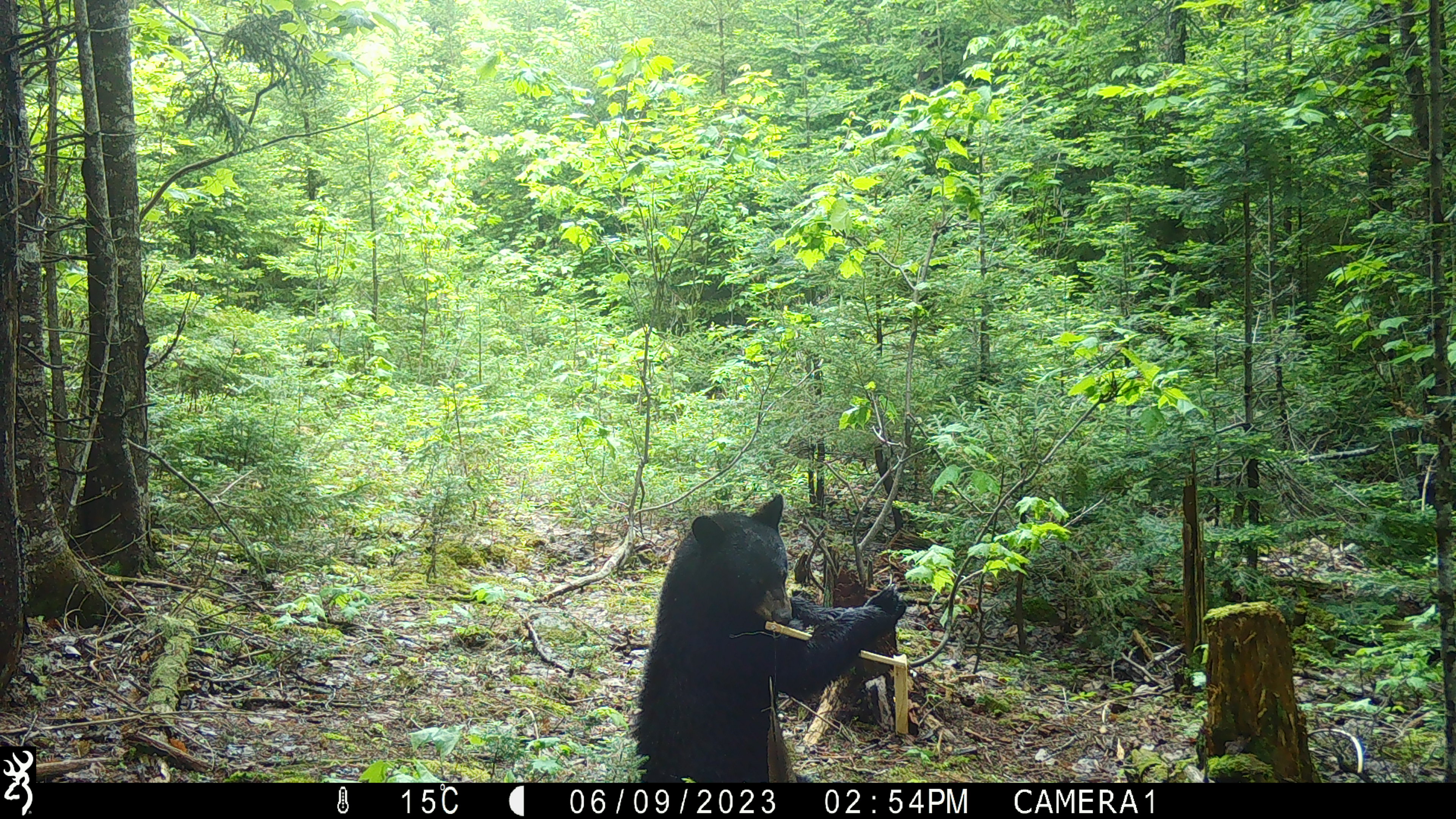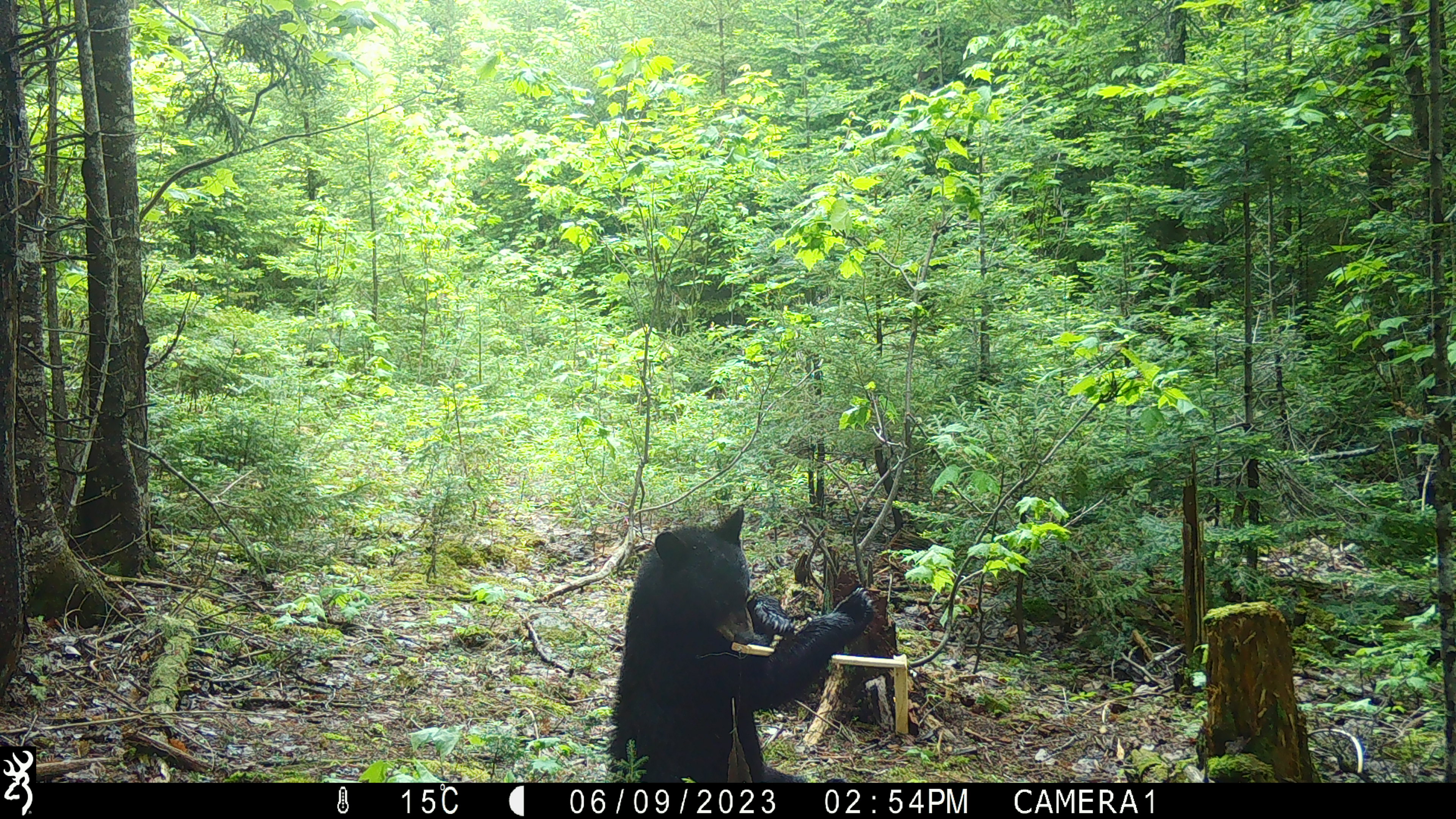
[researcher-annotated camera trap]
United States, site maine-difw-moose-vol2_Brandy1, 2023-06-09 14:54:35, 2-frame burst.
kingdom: Animalia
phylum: Chordata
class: Mammalia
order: Carnivora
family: Ursidae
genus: Ursus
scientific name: Ursus americanus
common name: black bear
Black bear (Ursus americanus).